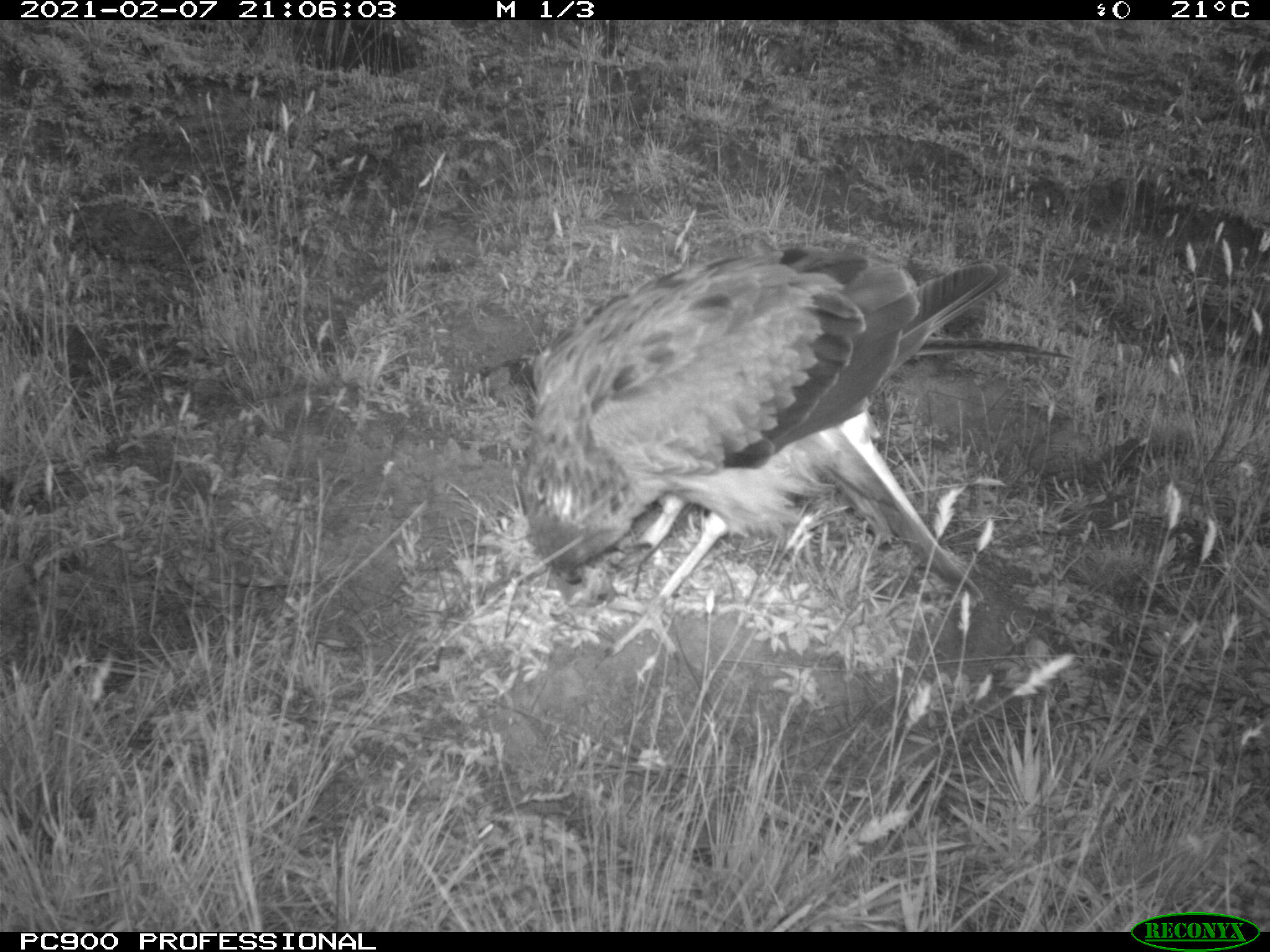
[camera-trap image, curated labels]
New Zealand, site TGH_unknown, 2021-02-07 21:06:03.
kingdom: Animalia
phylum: Chordata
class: Aves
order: Accipitriformes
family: Accipitridae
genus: Circus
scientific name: Circus approximans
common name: swamp harrier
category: harrier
Harrier (swamp harrier) (Circus approximans).